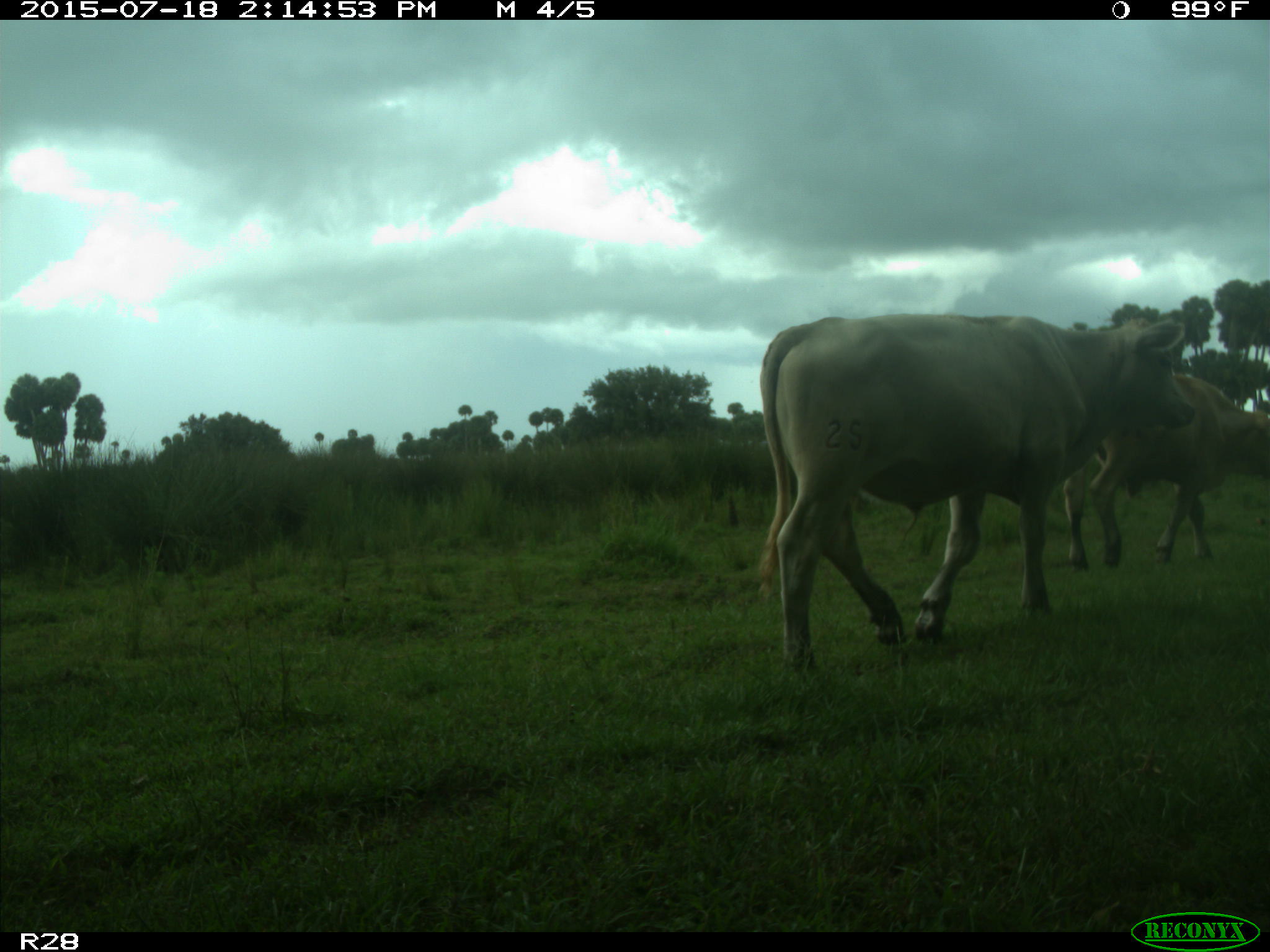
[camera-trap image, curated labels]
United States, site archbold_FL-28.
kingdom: Animalia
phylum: Chordata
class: Mammalia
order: Artiodactyla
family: Bovidae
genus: Bos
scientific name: Bos taurus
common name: domestic cow